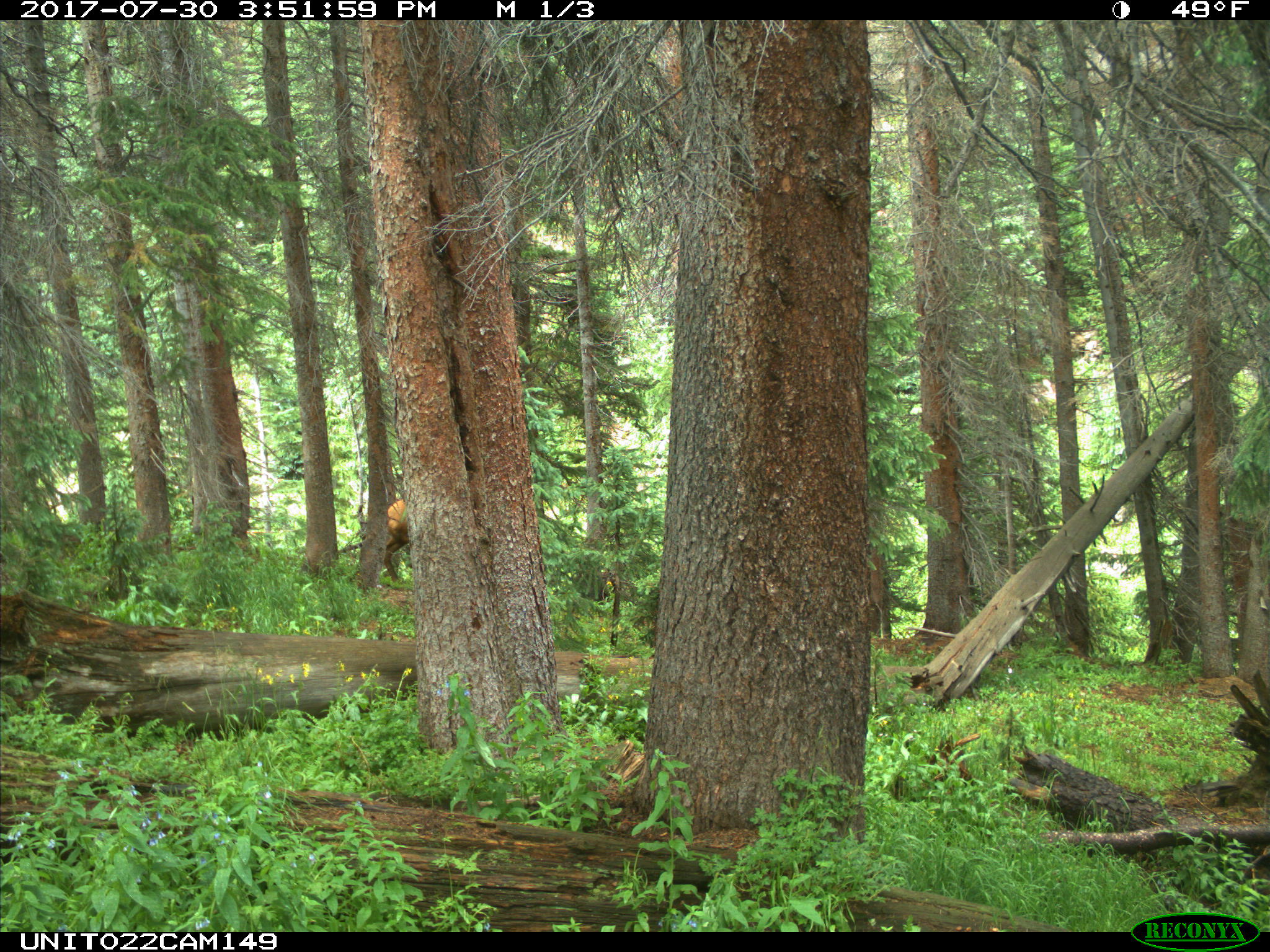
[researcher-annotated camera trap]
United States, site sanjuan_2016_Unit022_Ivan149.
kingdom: Animalia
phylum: Chordata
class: Mammalia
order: Artiodactyla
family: Cervidae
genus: Cervus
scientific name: Cervus elaphus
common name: red deer